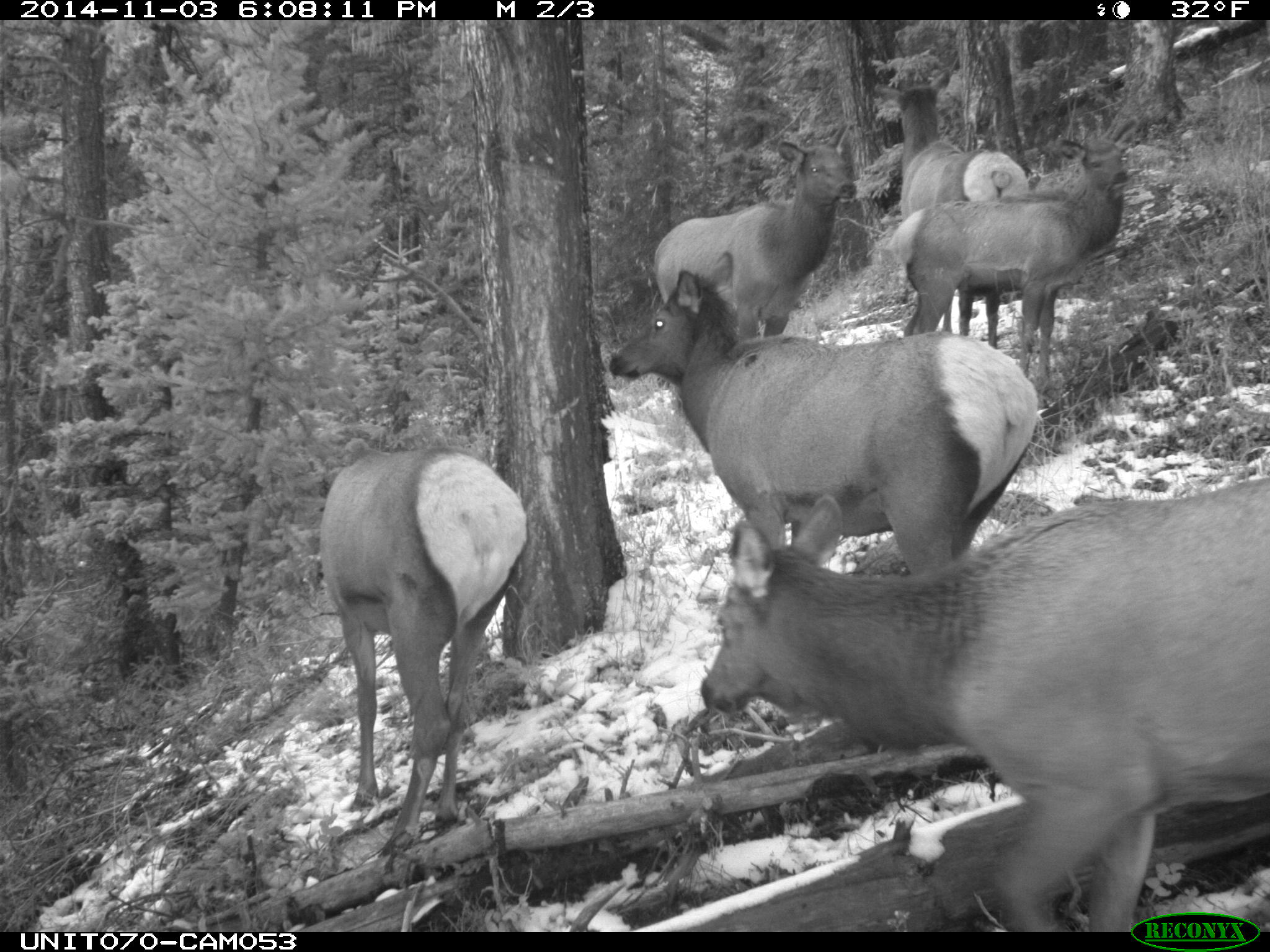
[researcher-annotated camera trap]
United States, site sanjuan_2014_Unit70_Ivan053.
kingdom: Animalia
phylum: Chordata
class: Mammalia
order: Artiodactyla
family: Cervidae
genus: Cervus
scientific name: Cervus elaphus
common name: red deer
Cervus elaphus (red deer).